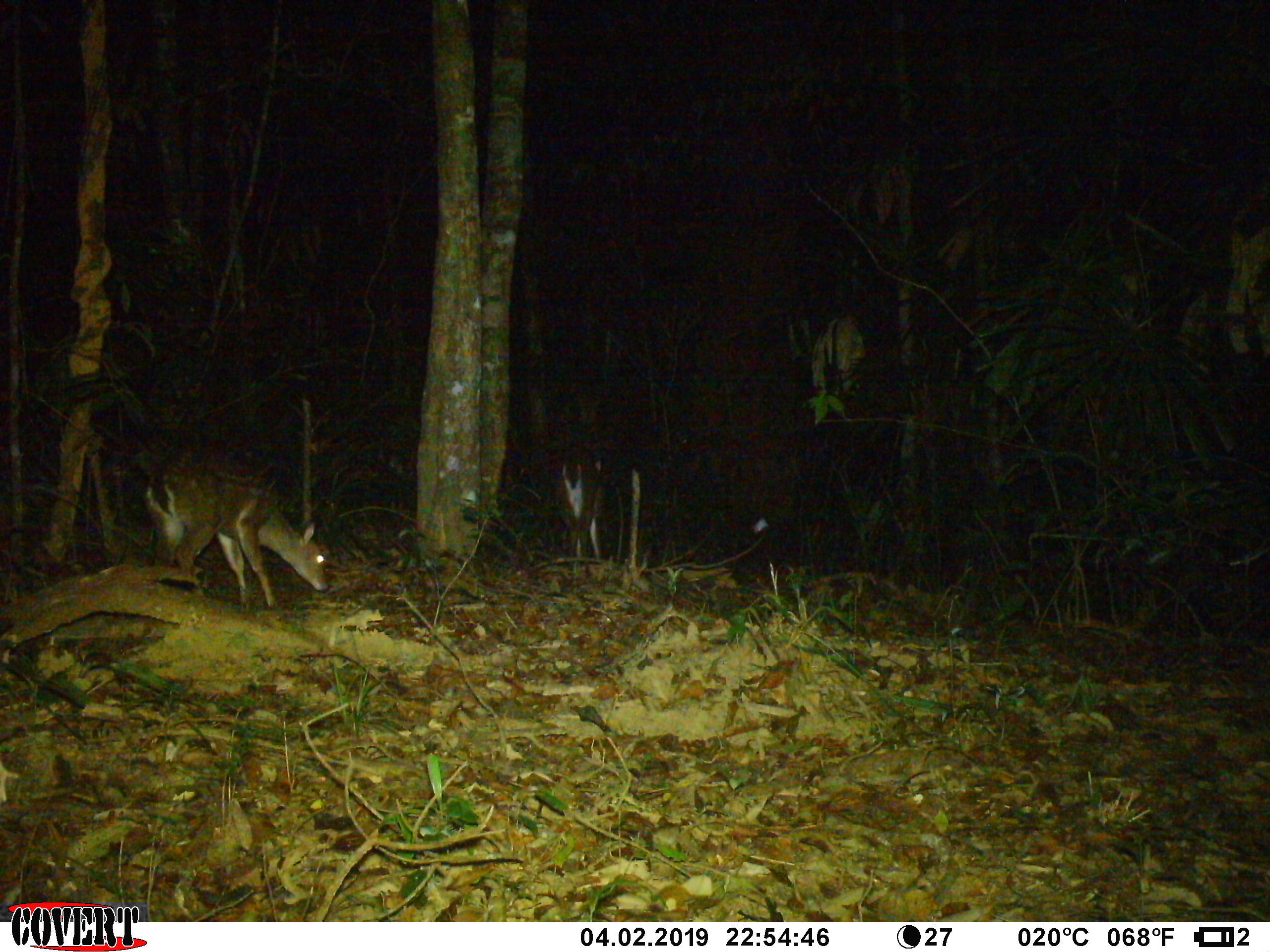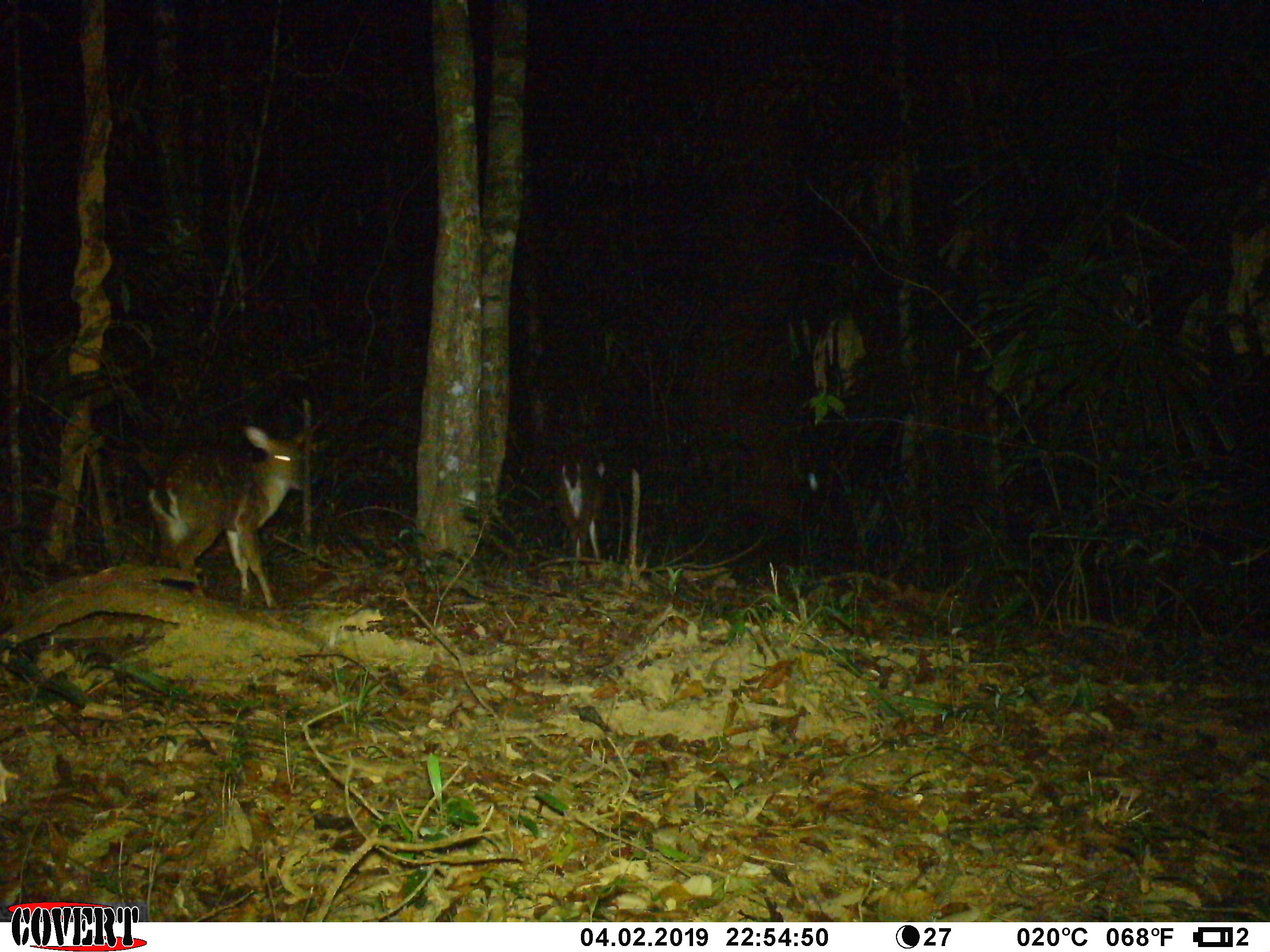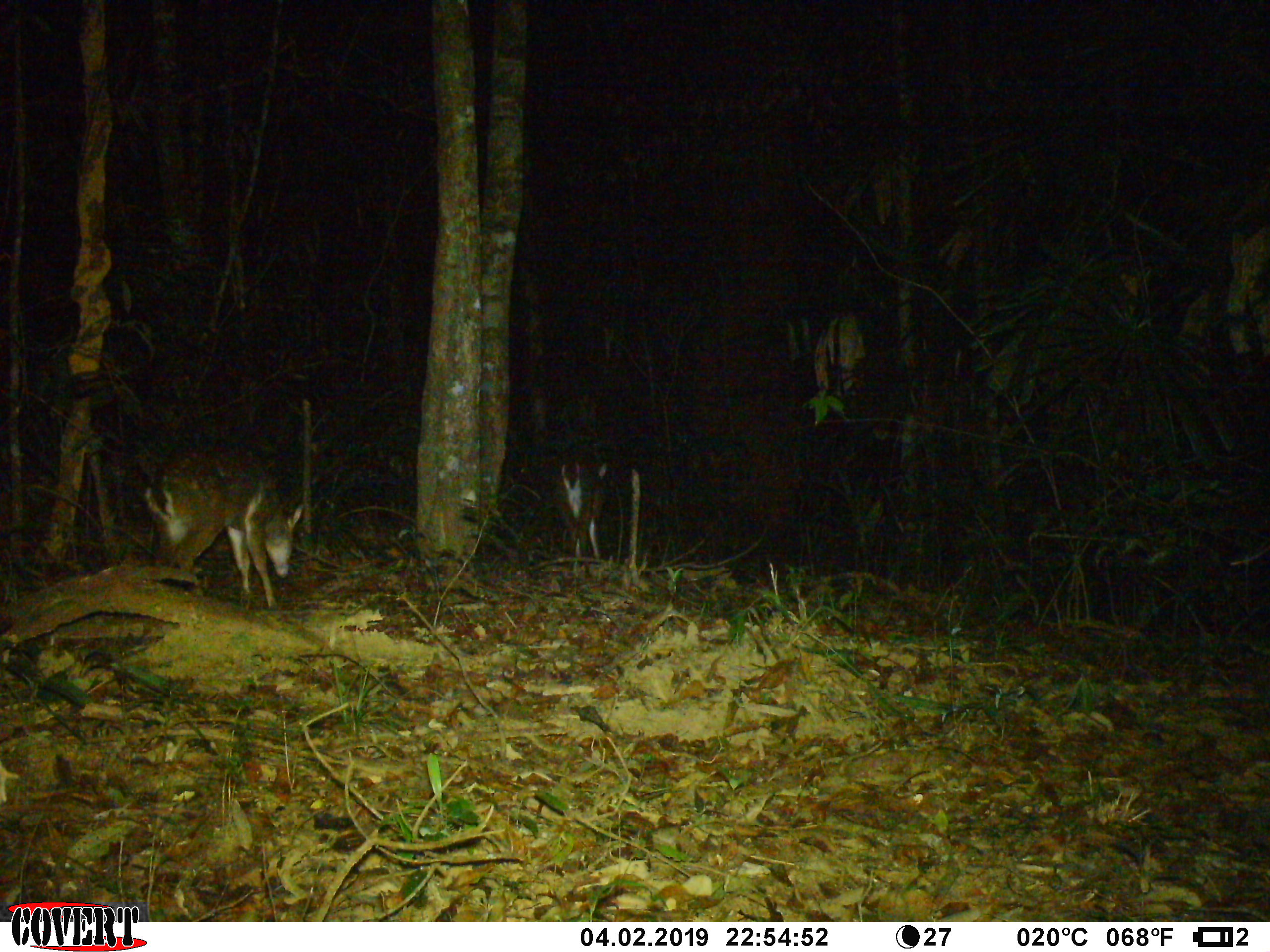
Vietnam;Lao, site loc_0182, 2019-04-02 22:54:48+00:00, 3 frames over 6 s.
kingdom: Animalia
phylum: Chordata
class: Mammalia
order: Artiodactyla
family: Cervidae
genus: Muntiacus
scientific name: Muntiacus vuquangensis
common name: large-antlered muntjac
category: large antlered muntjac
Large antlered muntjac (large-antlered muntjac) (Muntiacus vuquangensis). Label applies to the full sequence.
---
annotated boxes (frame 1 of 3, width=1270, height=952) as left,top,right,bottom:
large antlered muntjac: 143,439,329,609; 551,447,607,565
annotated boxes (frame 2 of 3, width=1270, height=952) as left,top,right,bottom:
large antlered muntjac: 148,425,304,611; 554,448,605,564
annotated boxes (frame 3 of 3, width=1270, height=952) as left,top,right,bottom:
large antlered muntjac: 141,449,304,611; 552,452,607,579